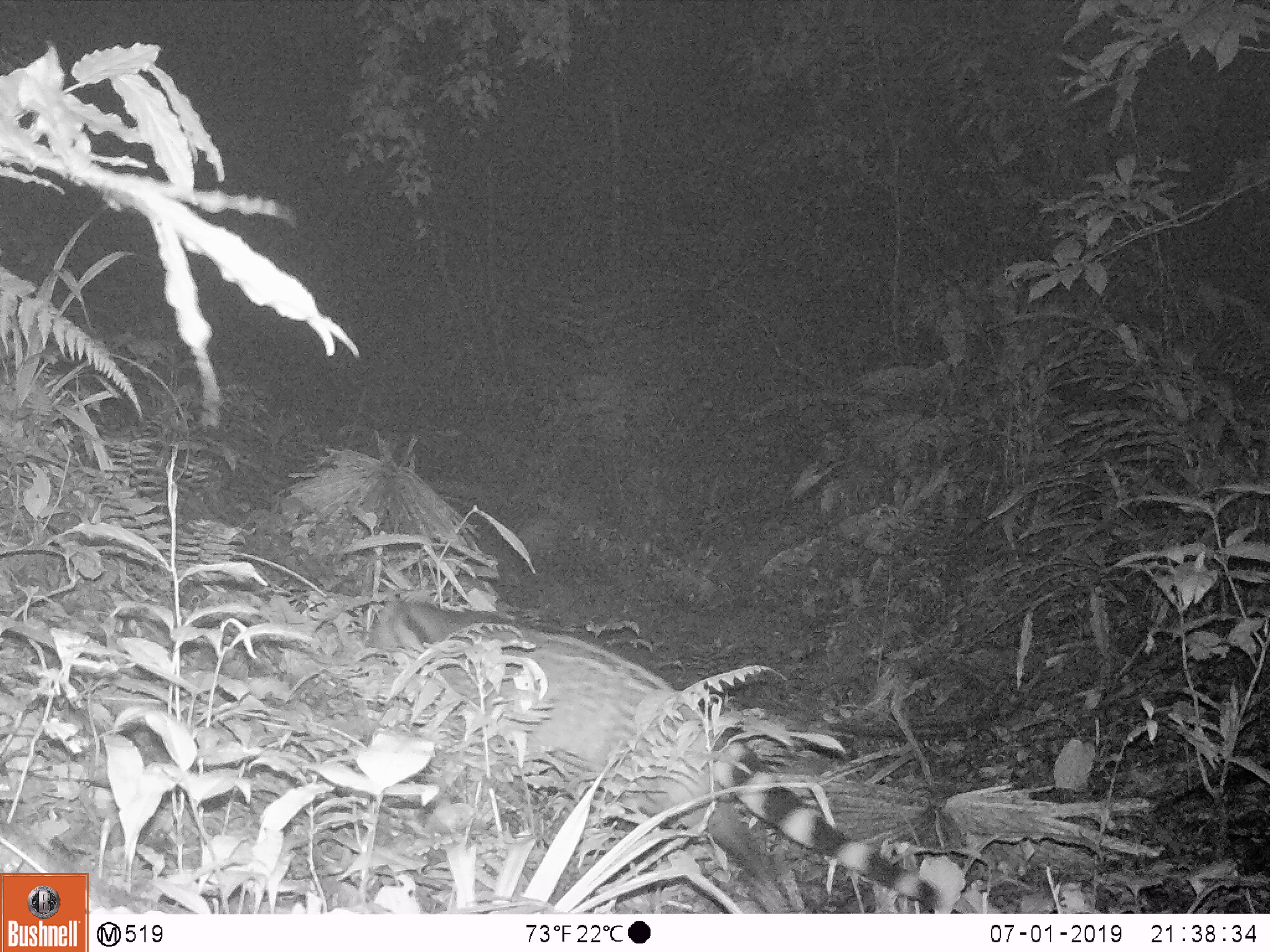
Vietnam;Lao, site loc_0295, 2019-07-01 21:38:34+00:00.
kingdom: Animalia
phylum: Chordata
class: Mammalia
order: Carnivora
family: Viverridae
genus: Viverra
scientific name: Viverra zibetha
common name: large indian civet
Large indian civet (Viverra zibetha). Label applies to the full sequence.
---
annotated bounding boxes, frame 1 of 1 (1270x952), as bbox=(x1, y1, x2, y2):
large indian civet: bbox=(362, 600, 978, 912)